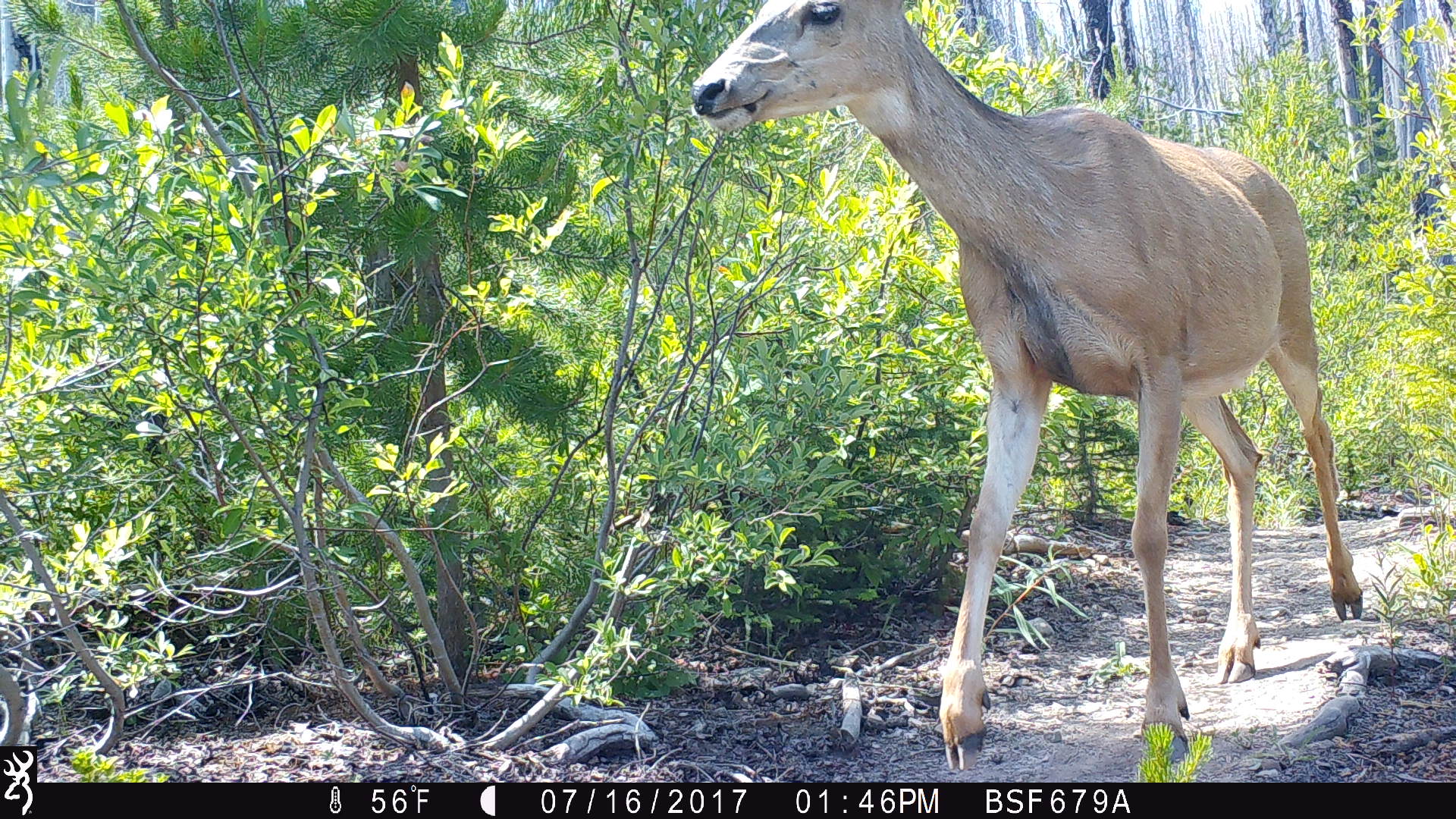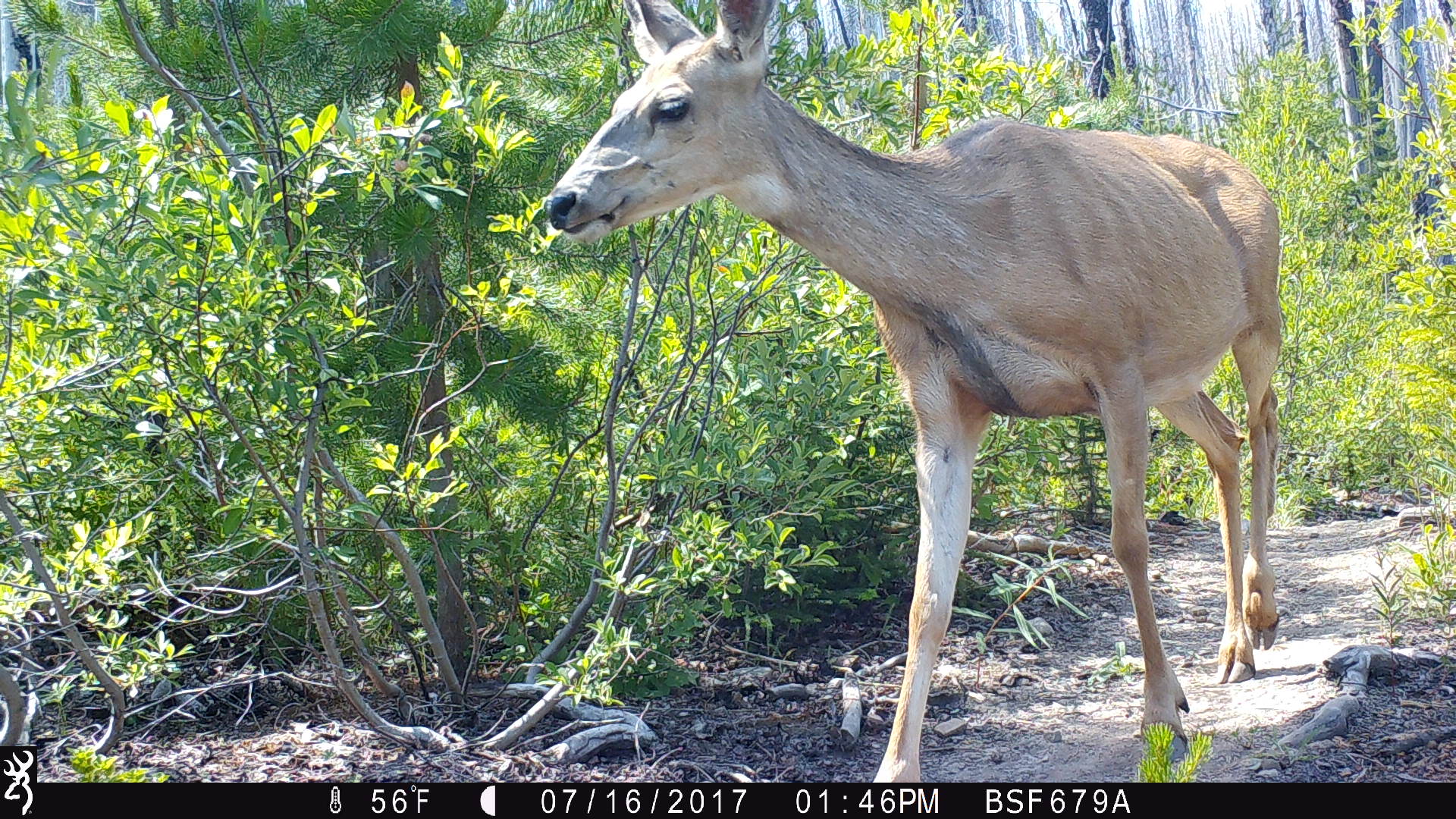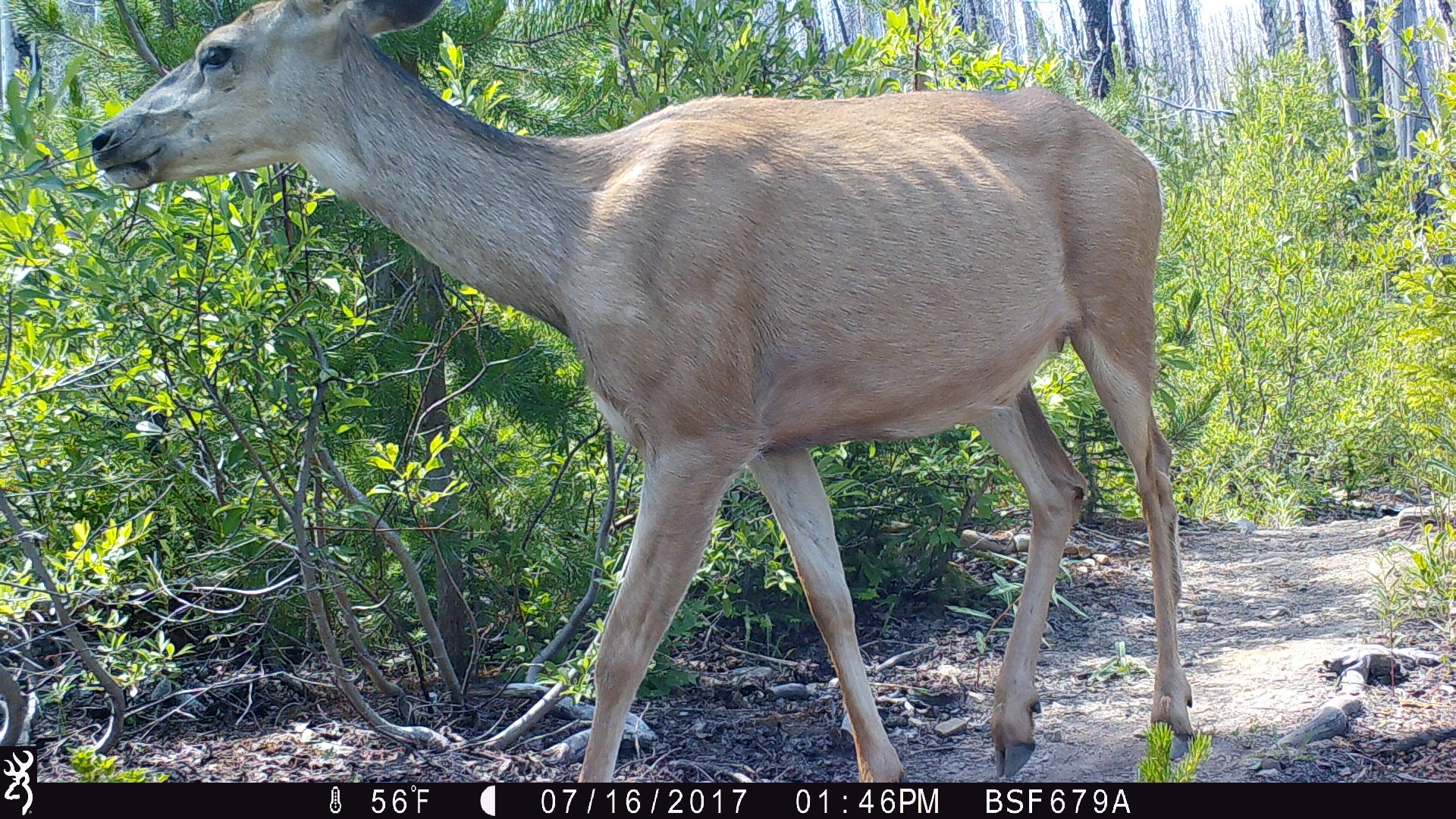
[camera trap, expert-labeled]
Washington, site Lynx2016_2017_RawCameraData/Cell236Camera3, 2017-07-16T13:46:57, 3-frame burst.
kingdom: Animalia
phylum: Chordata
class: Mammalia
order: Artiodactyla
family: Cervidae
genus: Odocoileus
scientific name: Odocoileus hemionus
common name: mule deer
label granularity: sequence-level